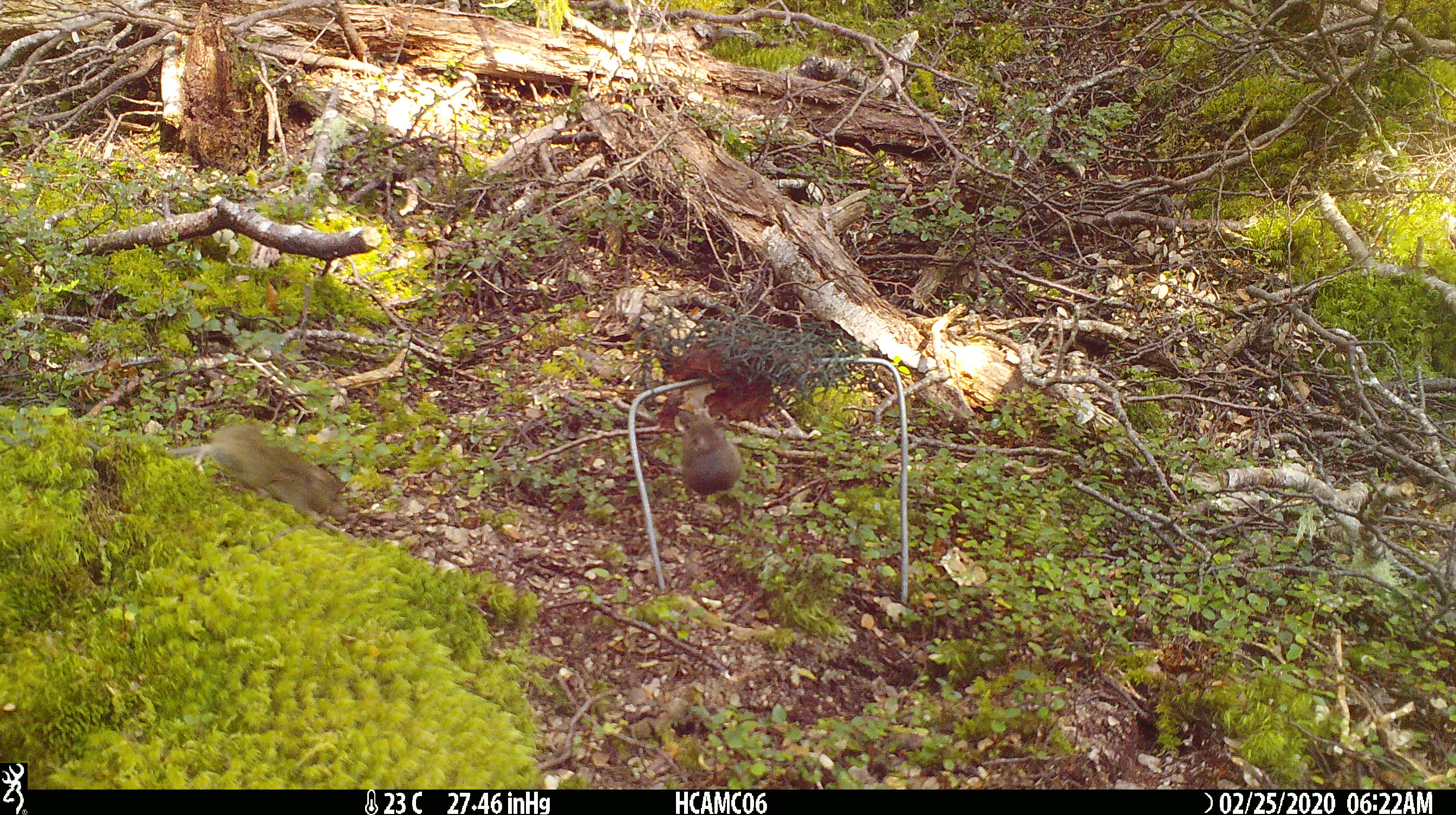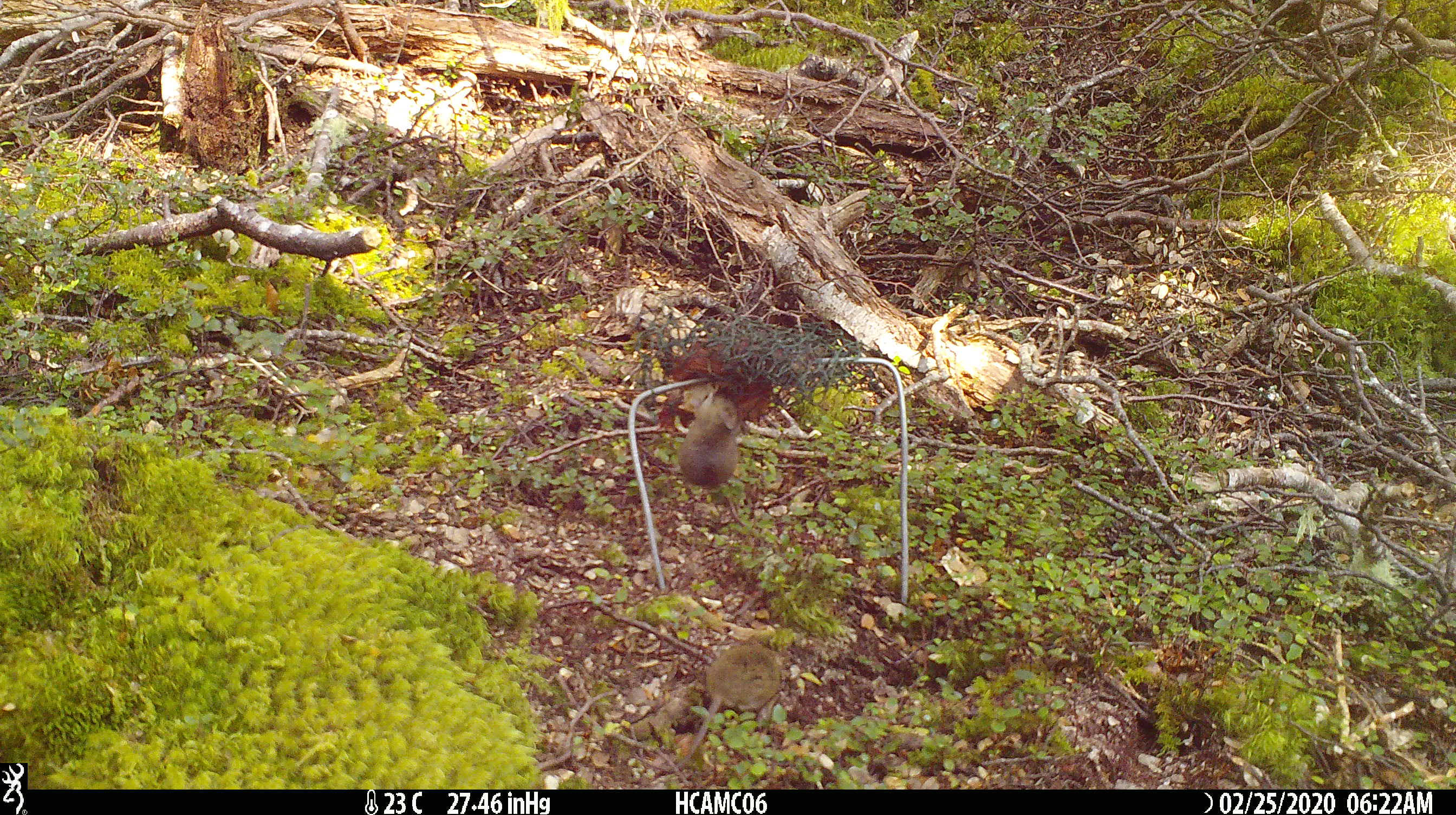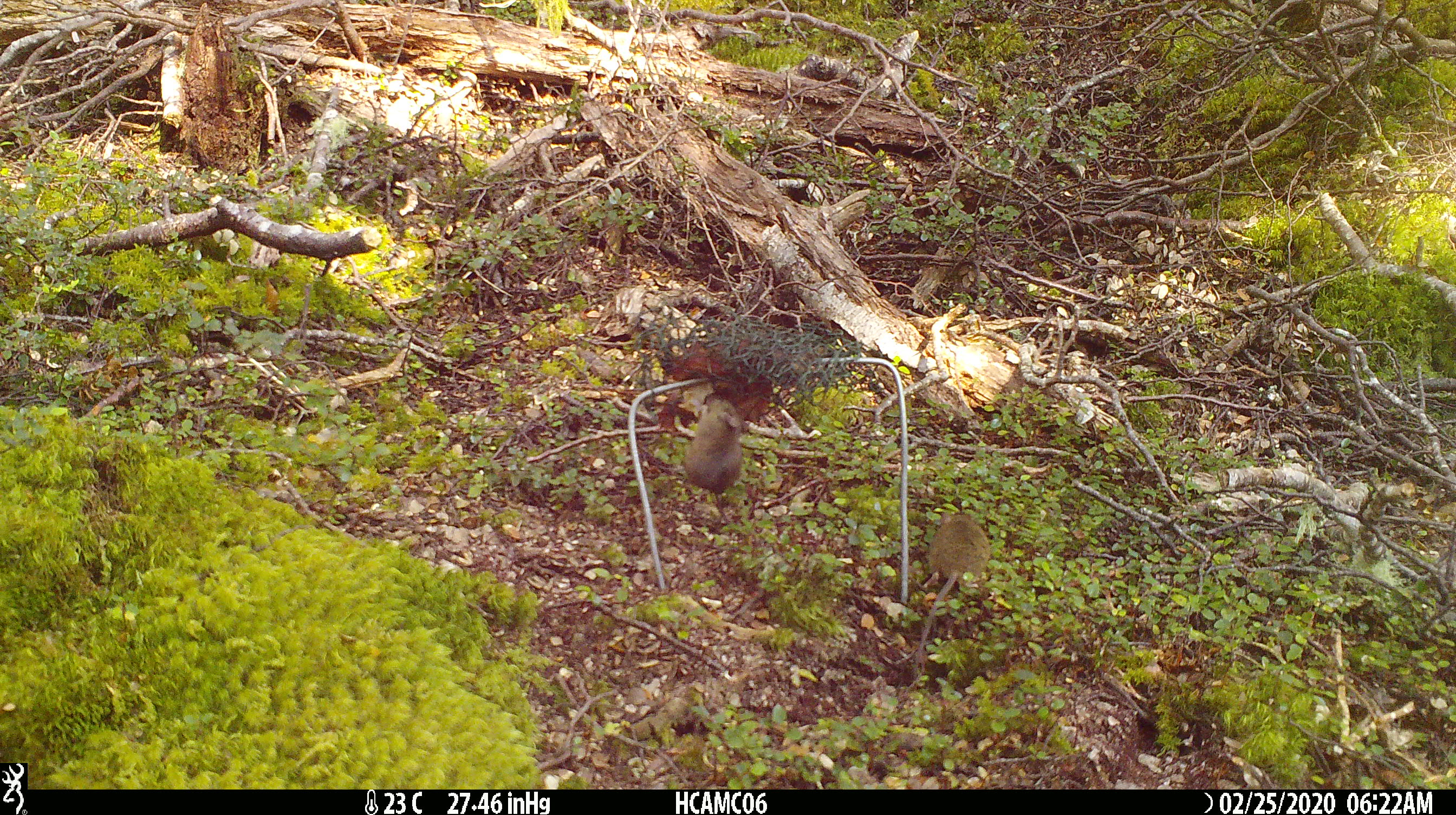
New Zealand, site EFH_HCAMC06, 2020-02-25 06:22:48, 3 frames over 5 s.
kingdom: Animalia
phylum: Chordata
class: Mammalia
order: Rodentia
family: Muridae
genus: Mus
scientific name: Mus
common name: mouse